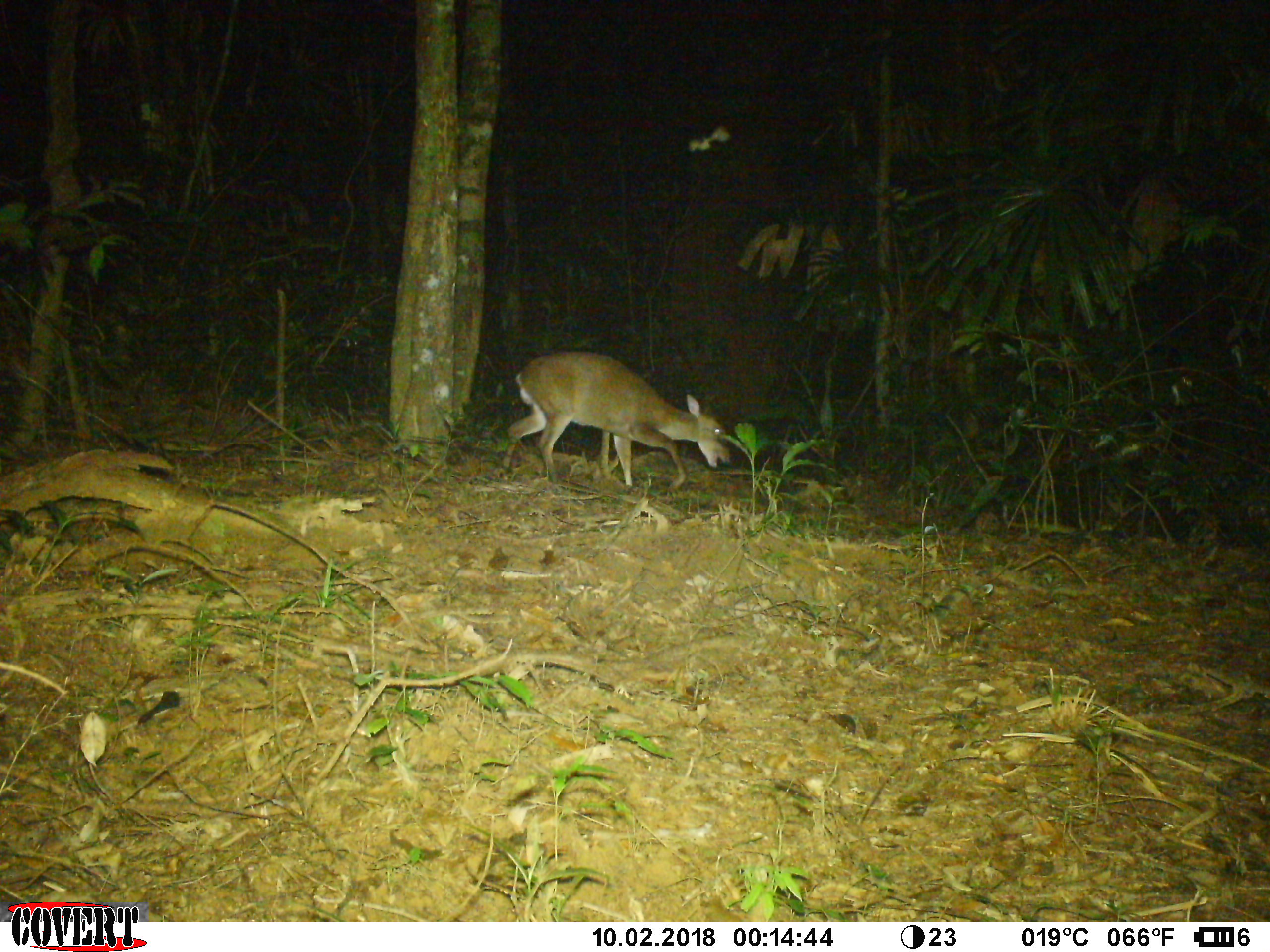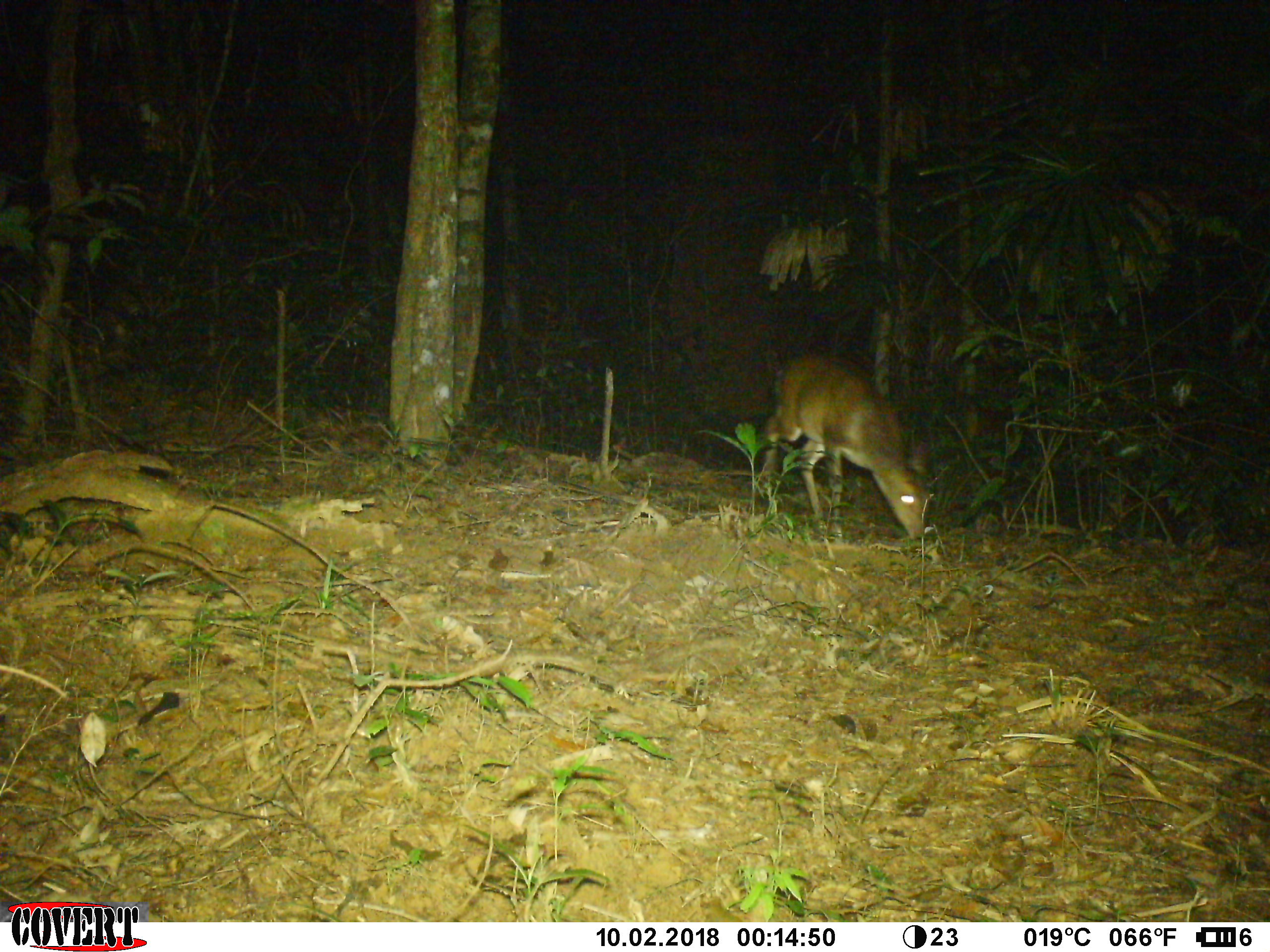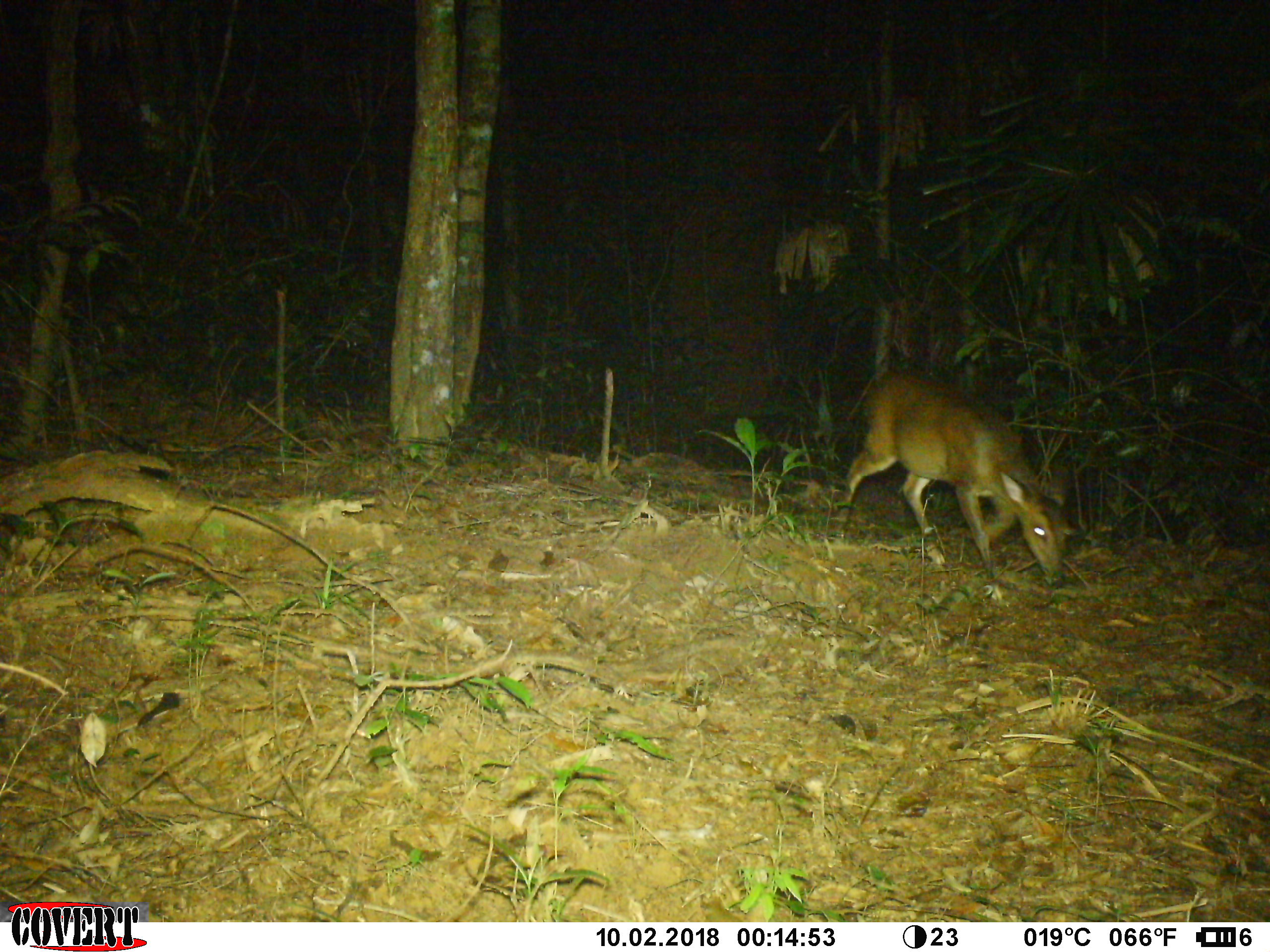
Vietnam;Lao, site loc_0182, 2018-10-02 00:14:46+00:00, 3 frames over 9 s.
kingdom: Animalia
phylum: Chordata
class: Mammalia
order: Artiodactyla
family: Cervidae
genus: Muntiacus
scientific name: Muntiacus vuquangensis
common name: large-antlered muntjac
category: large antlered muntjac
Large antlered muntjac (large-antlered muntjac) (Muntiacus vuquangensis). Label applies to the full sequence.